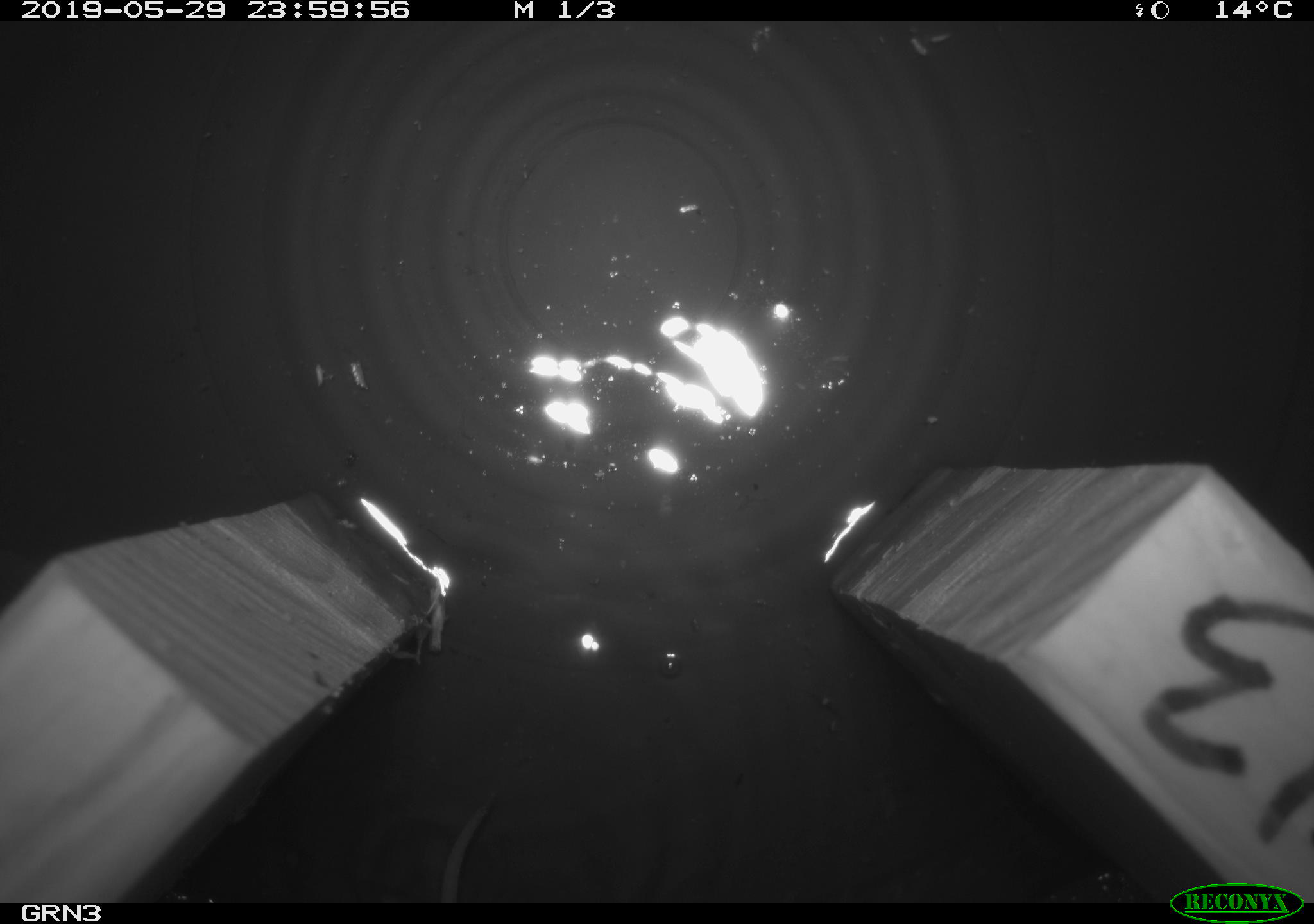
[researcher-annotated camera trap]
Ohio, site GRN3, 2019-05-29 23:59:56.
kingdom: Animalia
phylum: Chordata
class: Mammalia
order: Eulipotyphla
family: Soricidae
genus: Sorex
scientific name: Sorex cinereus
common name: masked shrew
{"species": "masked shrew (Sorex cinereus)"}